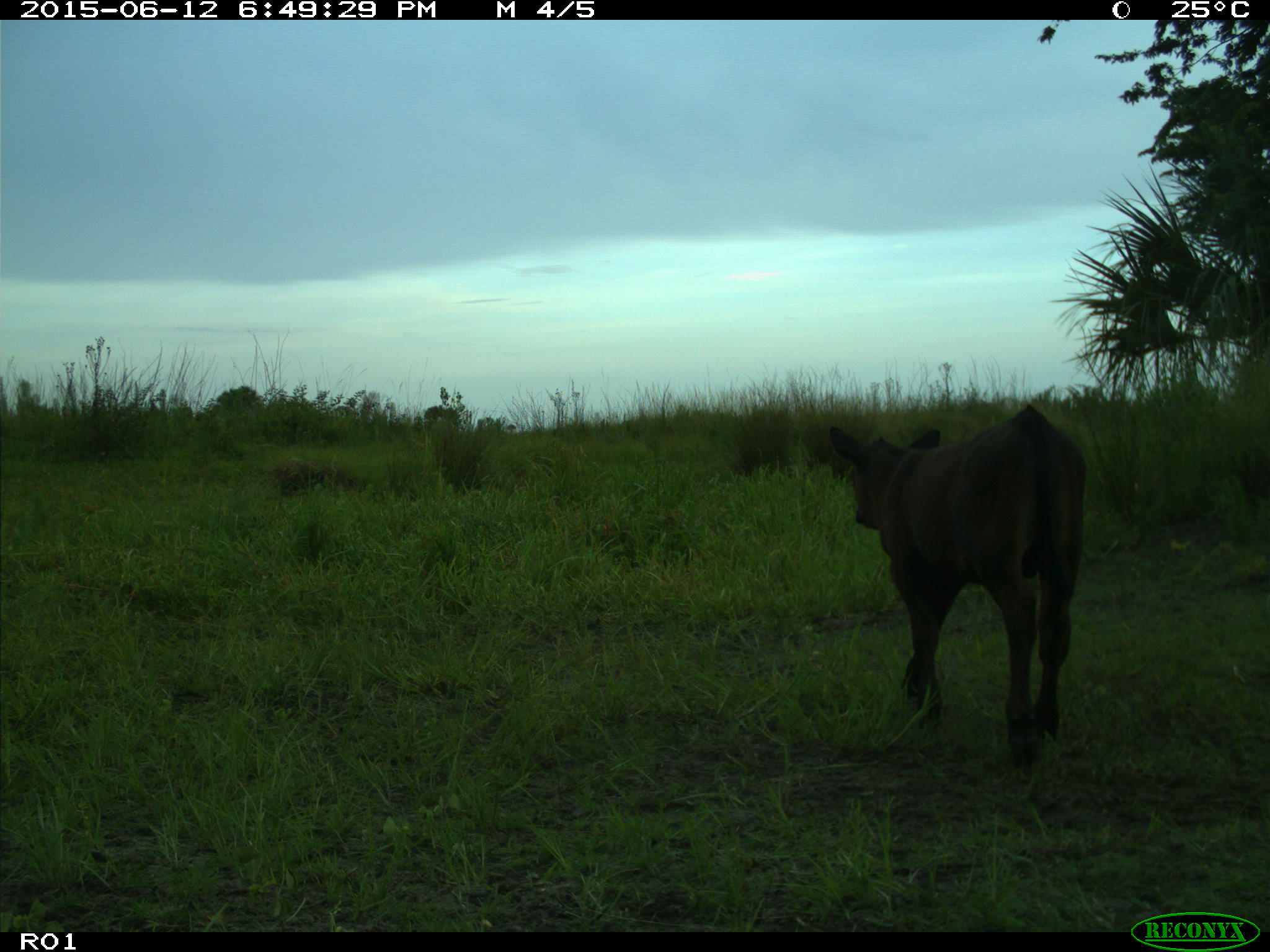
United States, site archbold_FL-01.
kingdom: Animalia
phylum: Chordata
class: Mammalia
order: Artiodactyla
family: Bovidae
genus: Bos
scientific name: Bos taurus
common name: domestic cow